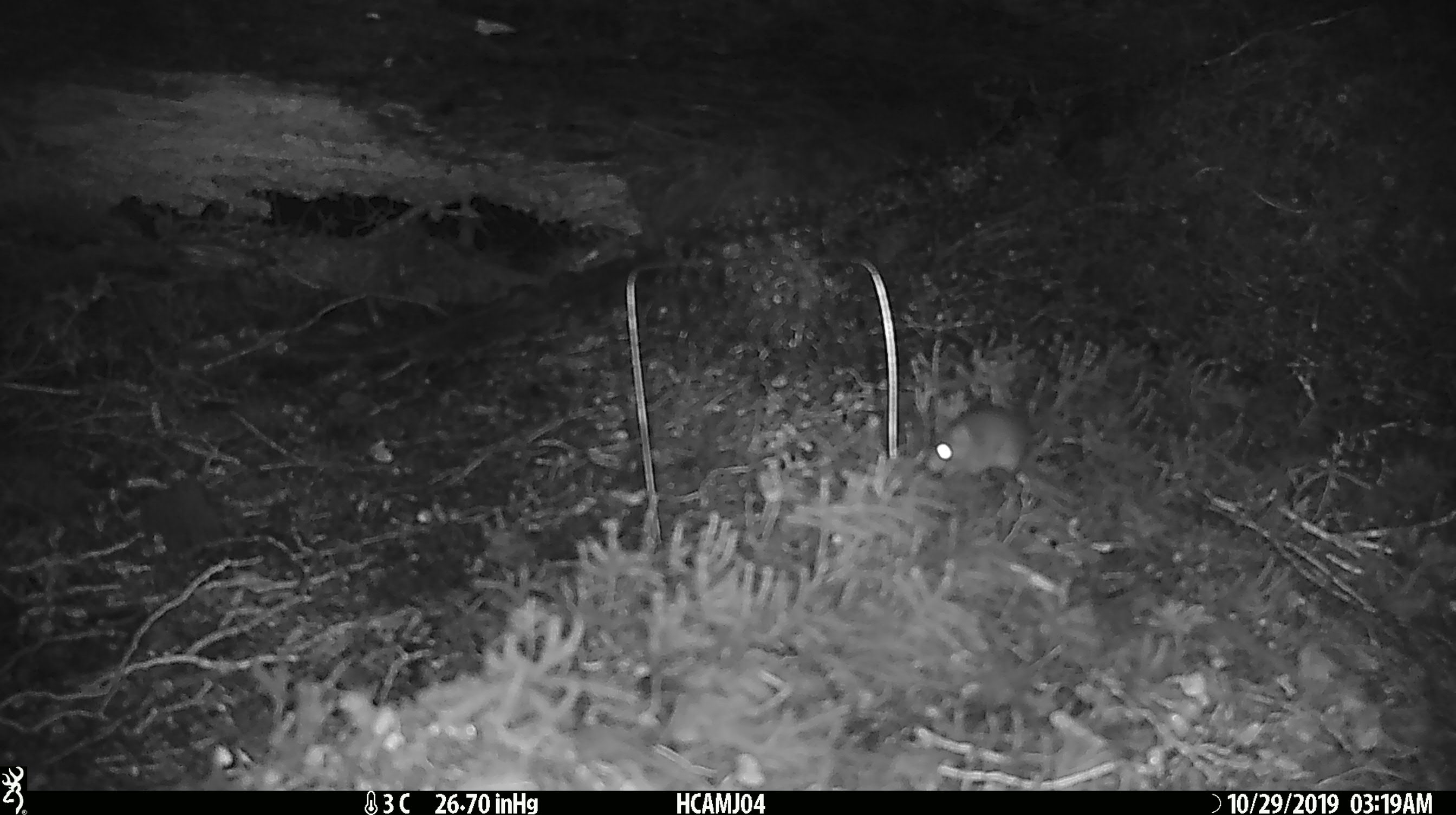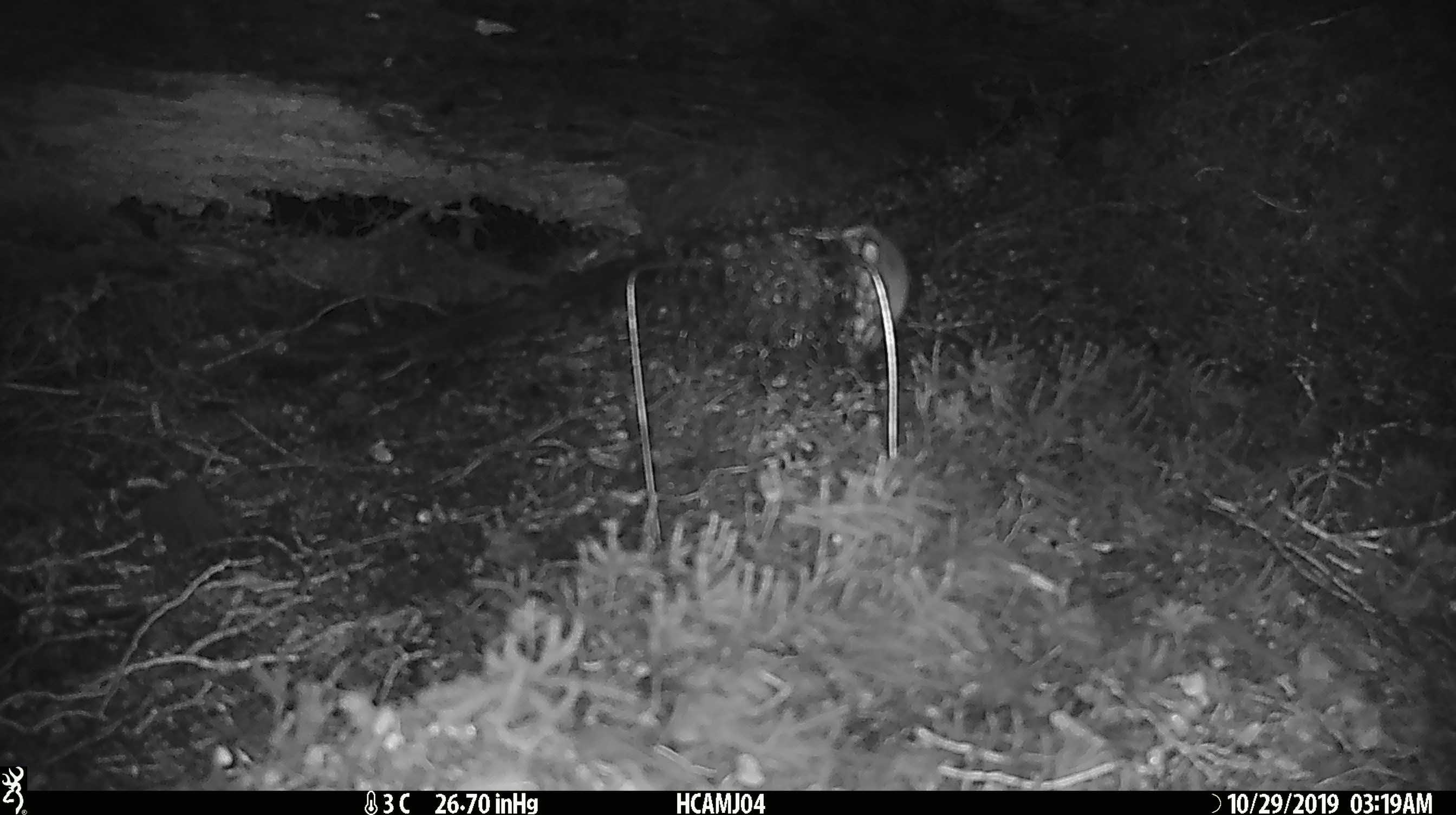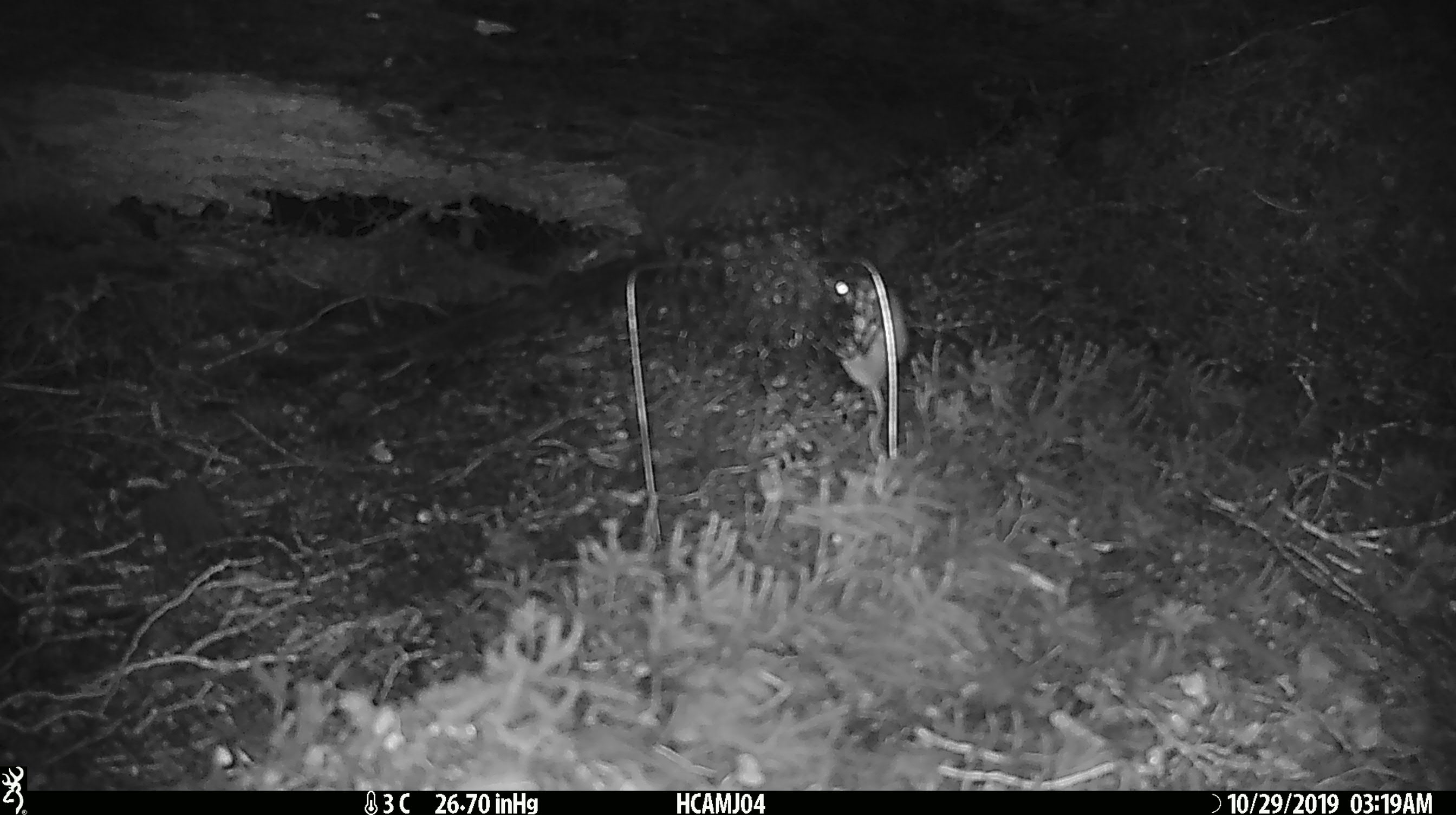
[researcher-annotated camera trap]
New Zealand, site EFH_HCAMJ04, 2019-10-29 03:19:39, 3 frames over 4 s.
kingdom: Animalia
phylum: Chordata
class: Mammalia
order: Rodentia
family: Muridae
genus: Mus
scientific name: Mus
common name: mouse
Mouse (Mus).